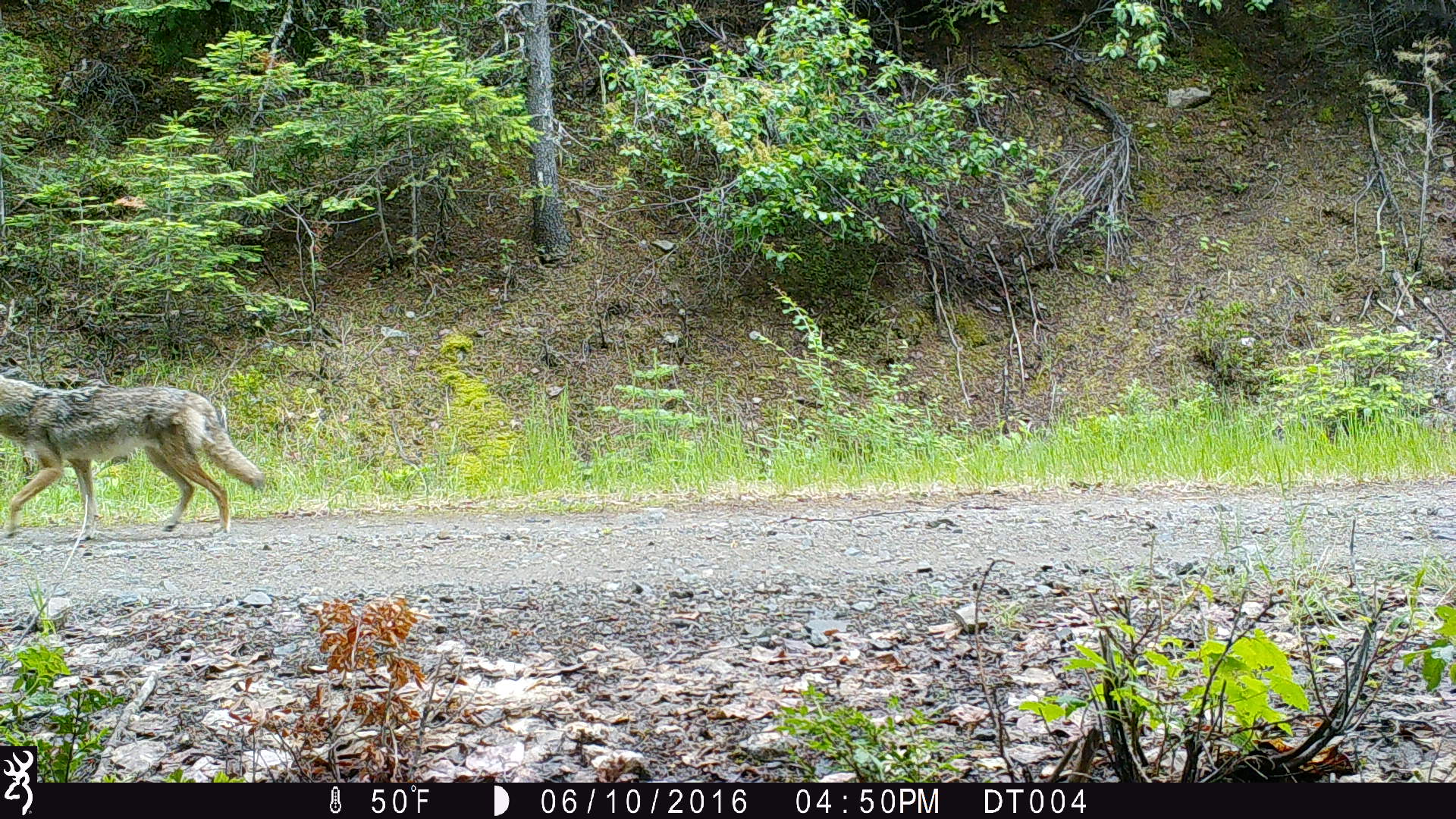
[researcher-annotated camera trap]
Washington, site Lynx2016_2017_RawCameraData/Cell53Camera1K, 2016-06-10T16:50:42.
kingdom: Animalia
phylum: Chordata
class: Mammalia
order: Carnivora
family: Canidae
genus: Canis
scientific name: Canis latrans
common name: coyote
Canis latrans (coyote). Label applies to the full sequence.